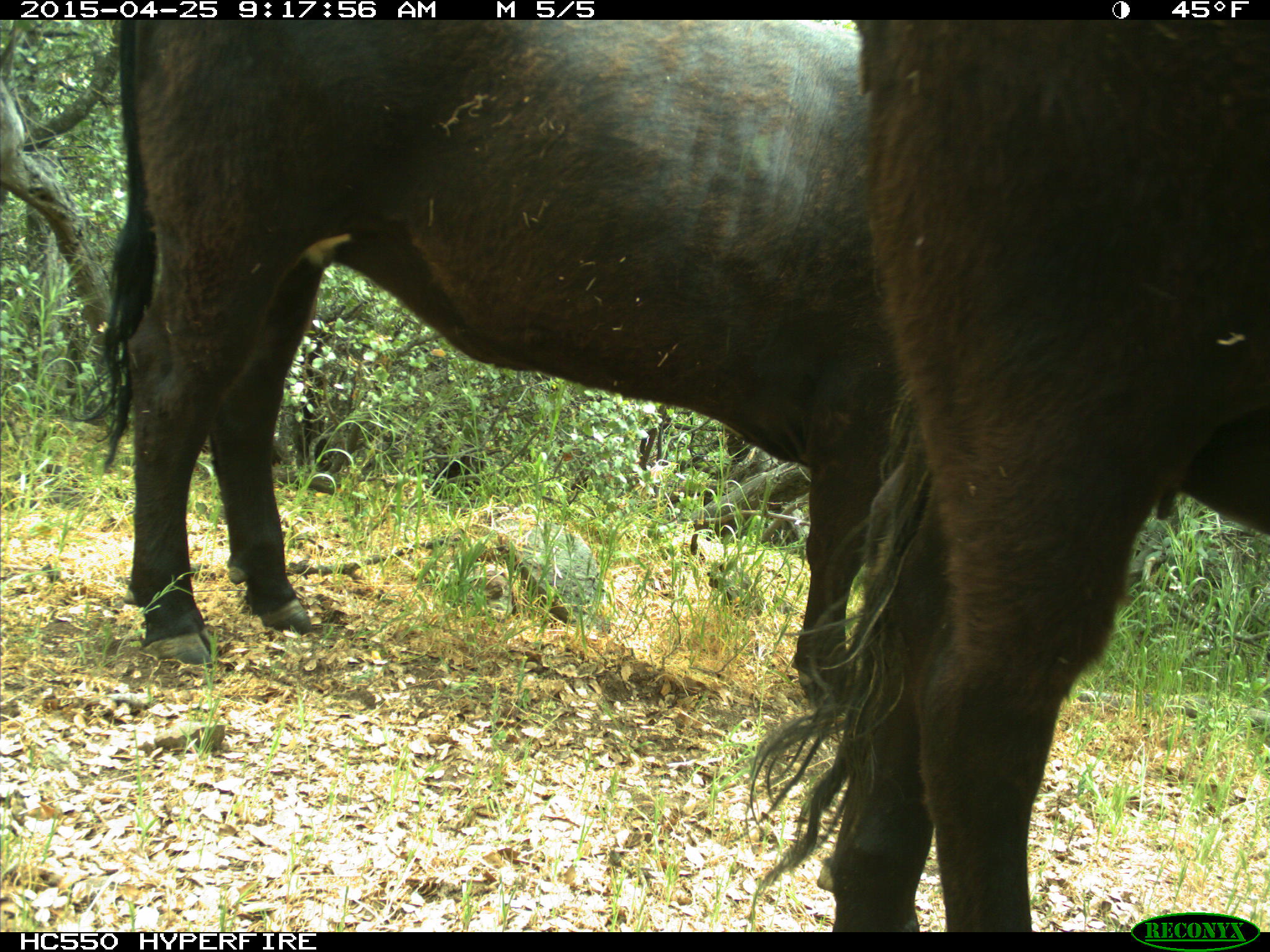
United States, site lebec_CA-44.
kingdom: Animalia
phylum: Chordata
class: Mammalia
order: Artiodactyla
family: Suidae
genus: Sus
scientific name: Sus scrofa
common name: wild boar